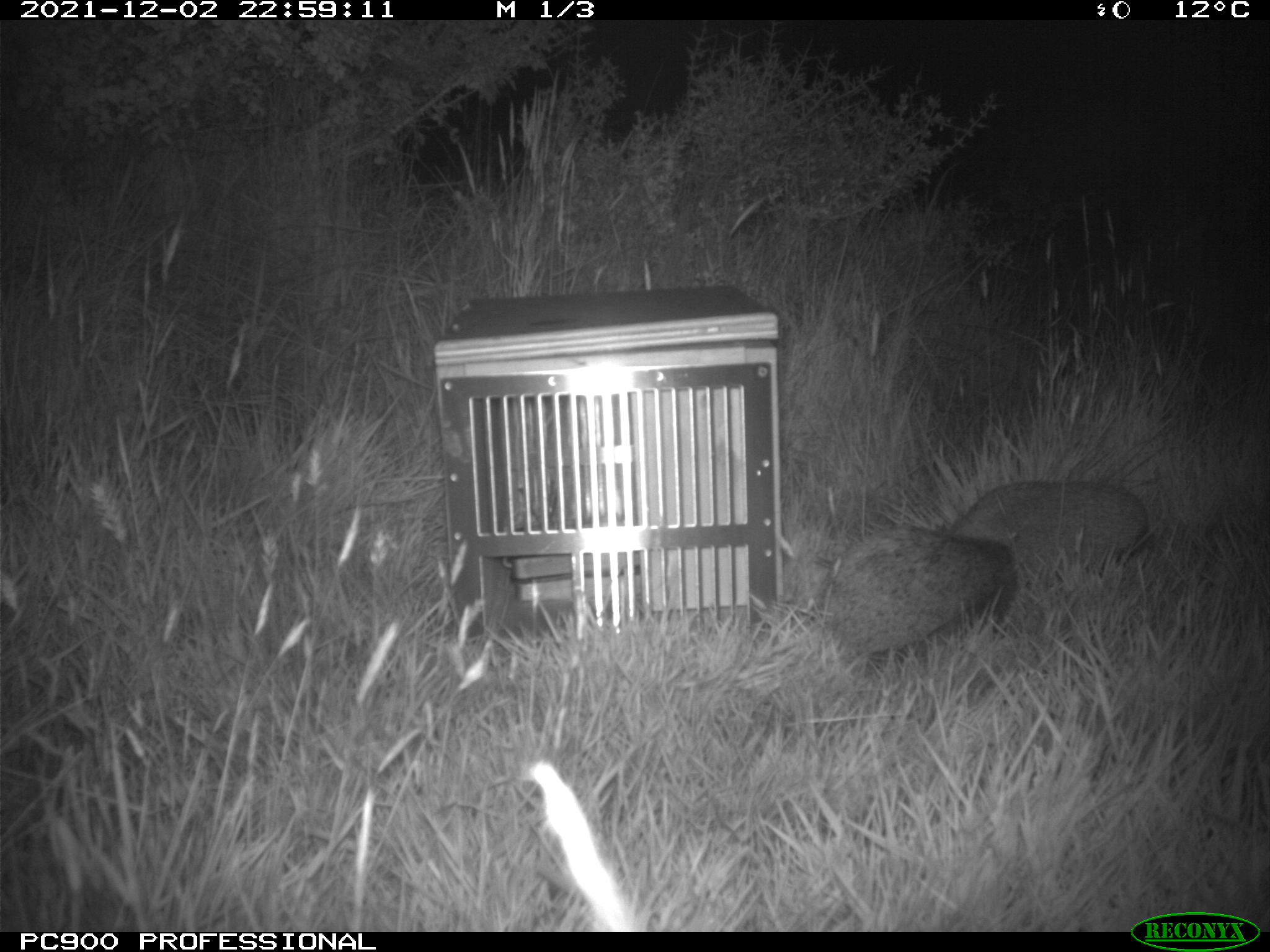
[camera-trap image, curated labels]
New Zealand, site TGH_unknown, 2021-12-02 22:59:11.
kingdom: Animalia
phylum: Chordata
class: Mammalia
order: Eulipotyphla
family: Erinaceidae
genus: Erinaceus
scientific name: Erinaceus europaeus europaeus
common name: european hedgehog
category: hedgehog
Hedgehog (european hedgehog) (Erinaceus europaeus europaeus).